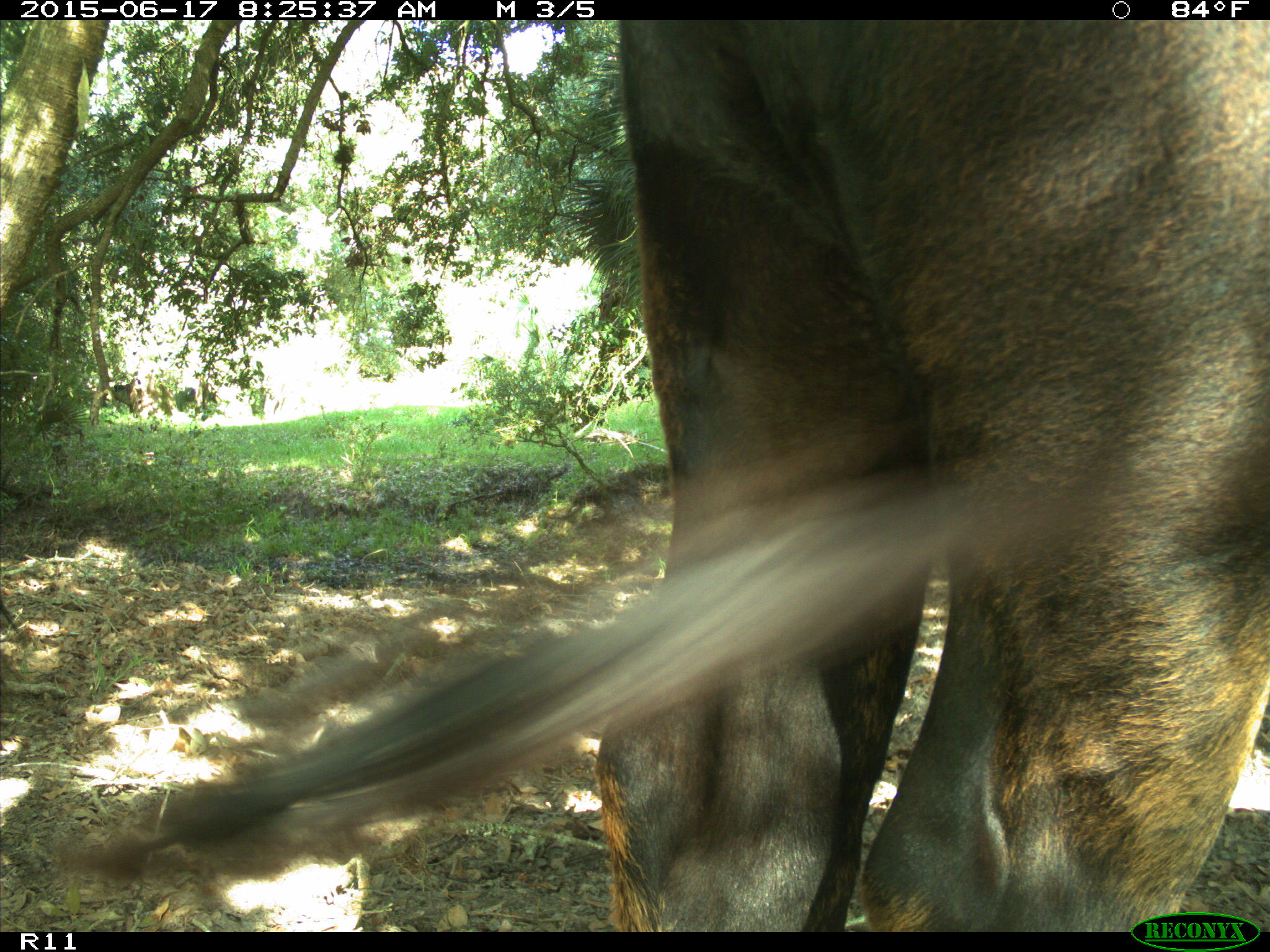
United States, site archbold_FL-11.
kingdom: Animalia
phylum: Chordata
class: Mammalia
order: Artiodactyla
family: Bovidae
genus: Bos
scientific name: Bos taurus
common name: domestic cow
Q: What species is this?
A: Bos taurus (domestic cow).